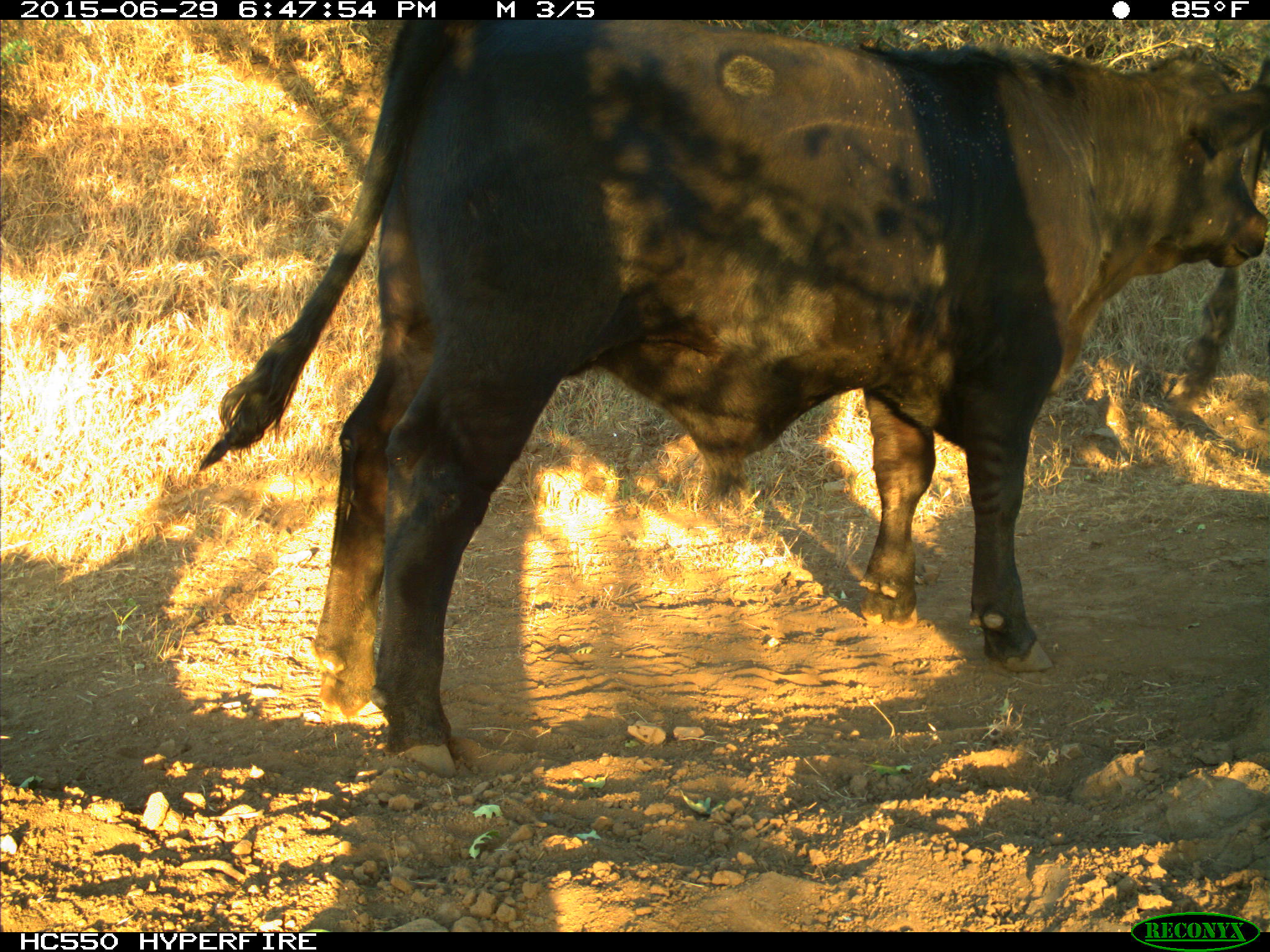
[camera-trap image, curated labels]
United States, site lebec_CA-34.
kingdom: Animalia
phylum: Chordata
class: Mammalia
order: Artiodactyla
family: Bovidae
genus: Bos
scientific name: Bos taurus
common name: domestic cow